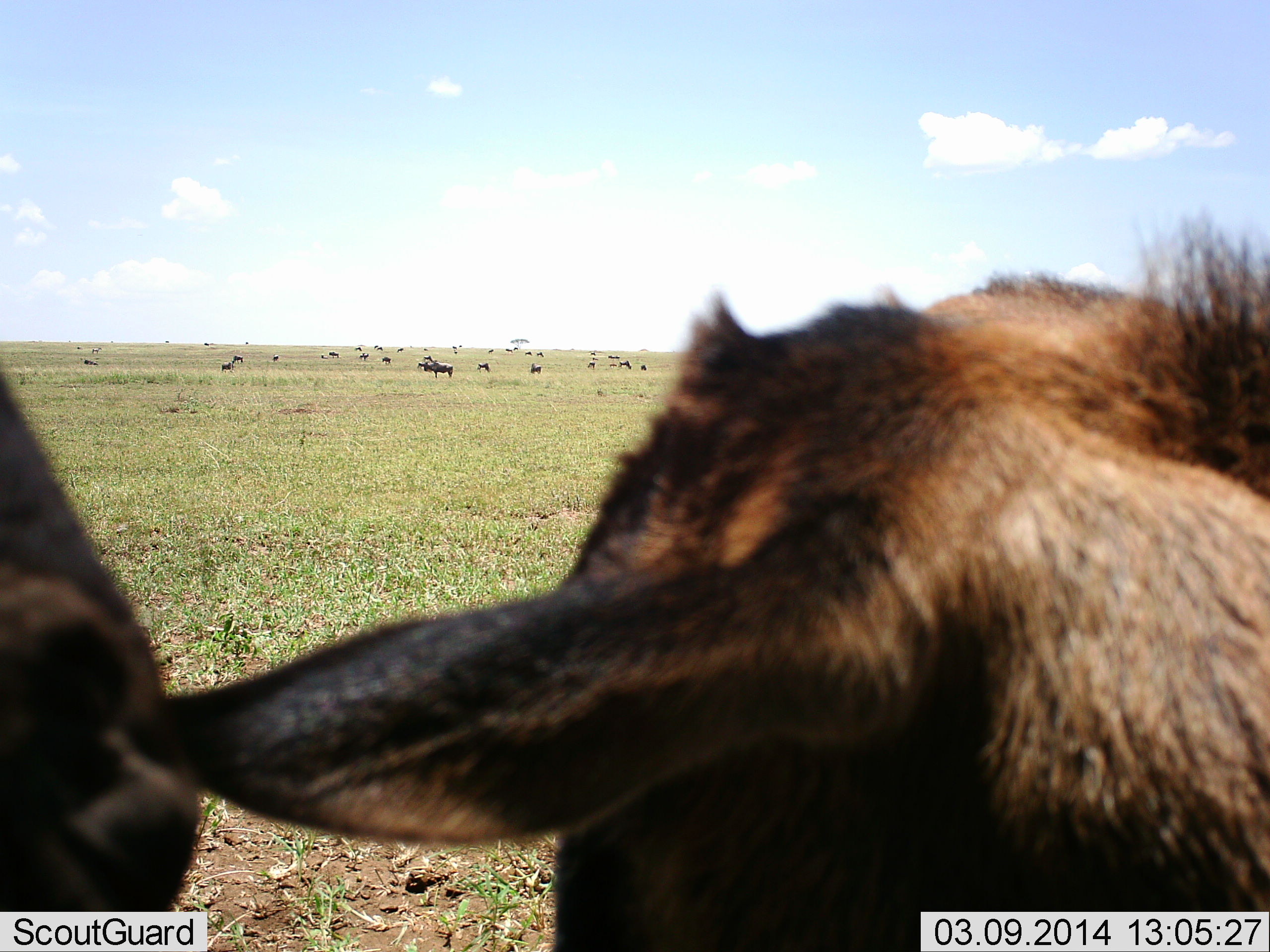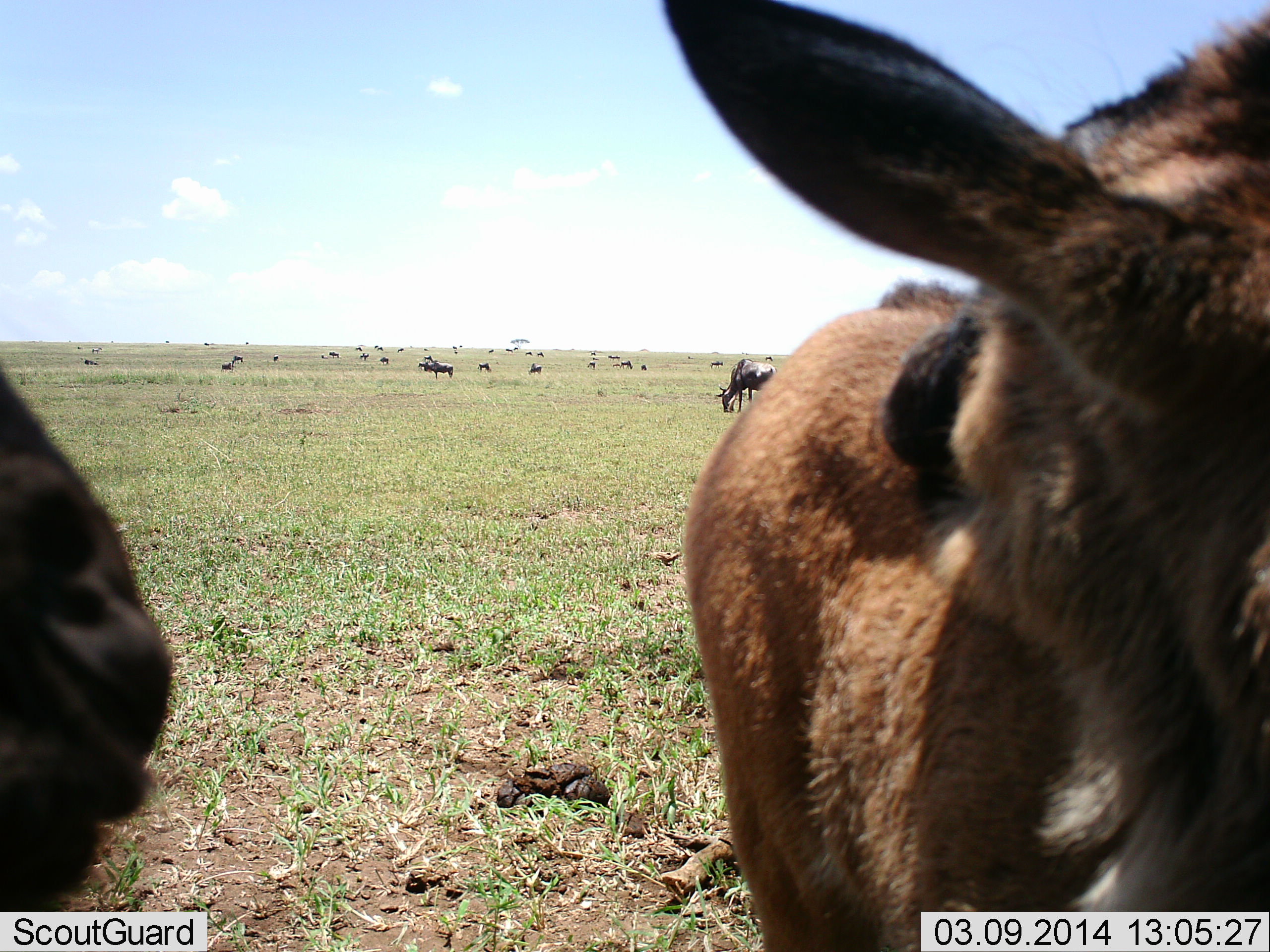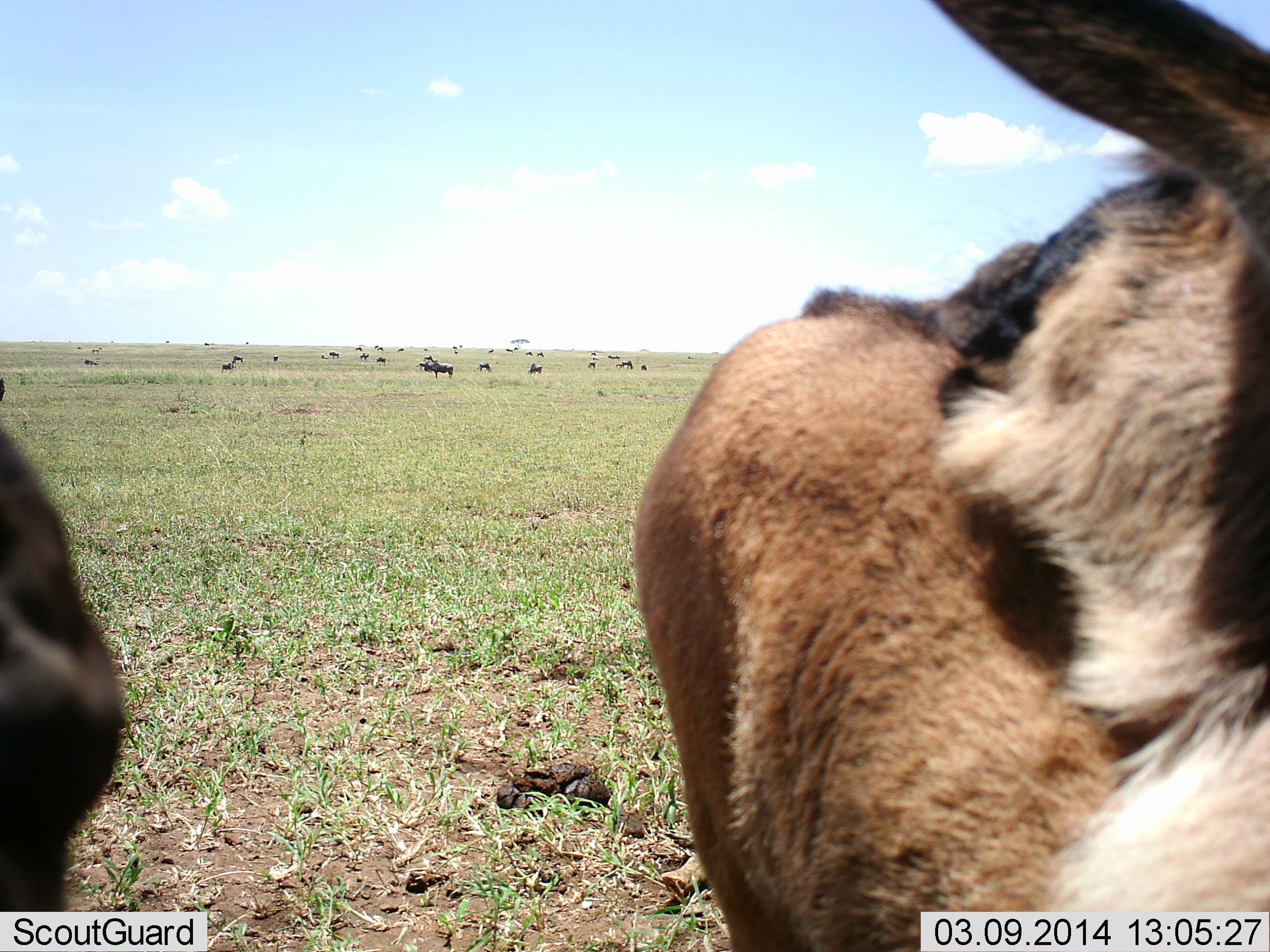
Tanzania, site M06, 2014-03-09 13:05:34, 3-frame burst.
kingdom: Animalia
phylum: Chordata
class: Mammalia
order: Artiodactyla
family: Bovidae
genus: Connochaetes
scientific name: Connochaetes taurinus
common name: blue wildebeest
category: wildebeest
Wildebeest (blue wildebeest) (Connochaetes taurinus), count 11-50. Behavior (volunteer vote fractions): standing 92%, resting 33%, moving 17%, interacting 17%. Young present (vote fraction): 33%. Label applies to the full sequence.